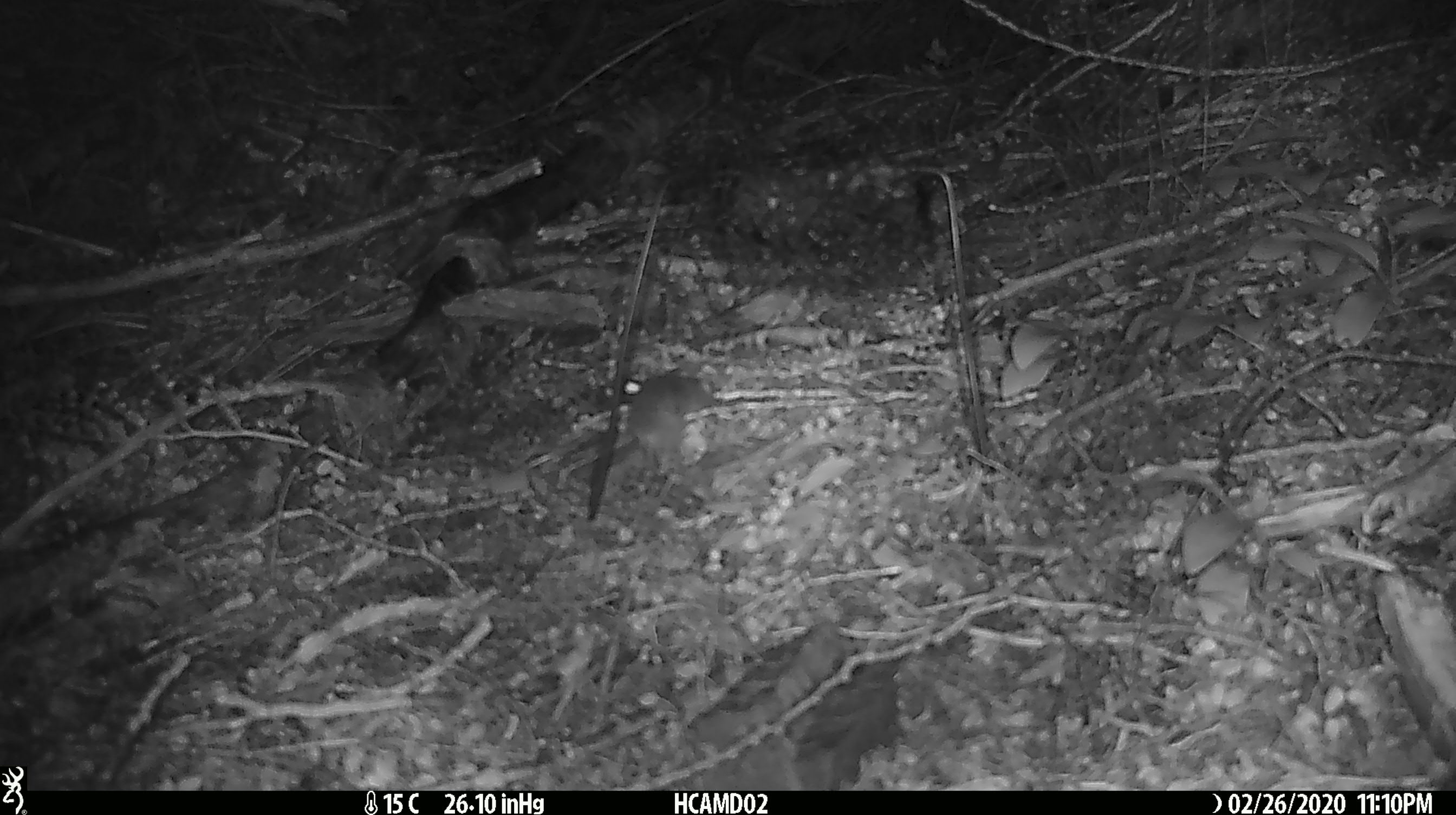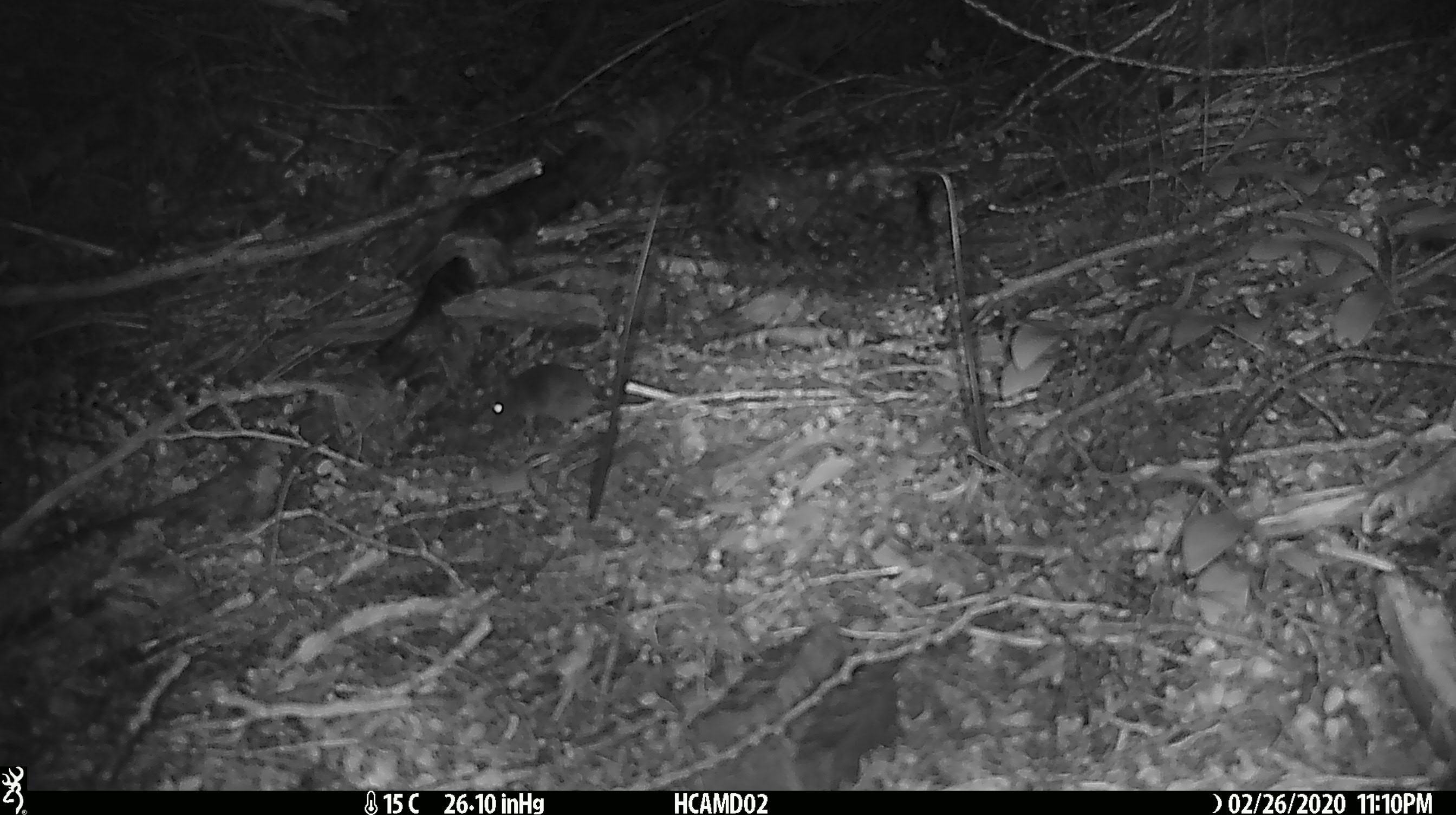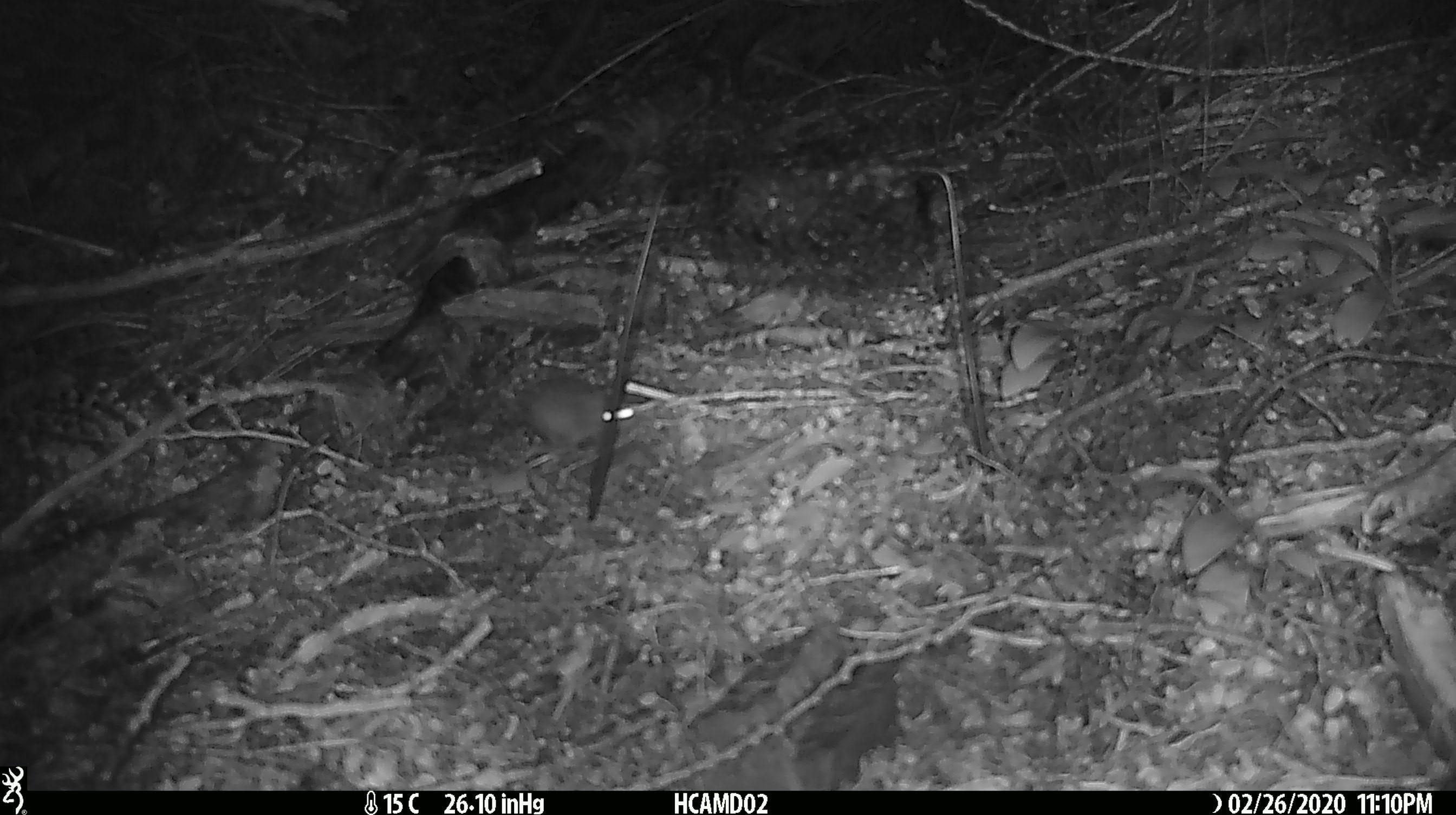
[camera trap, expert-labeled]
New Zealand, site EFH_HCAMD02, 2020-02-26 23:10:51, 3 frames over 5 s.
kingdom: Animalia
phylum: Chordata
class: Mammalia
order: Rodentia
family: Muridae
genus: Mus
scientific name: Mus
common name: mouse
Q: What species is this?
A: Mouse (Mus).